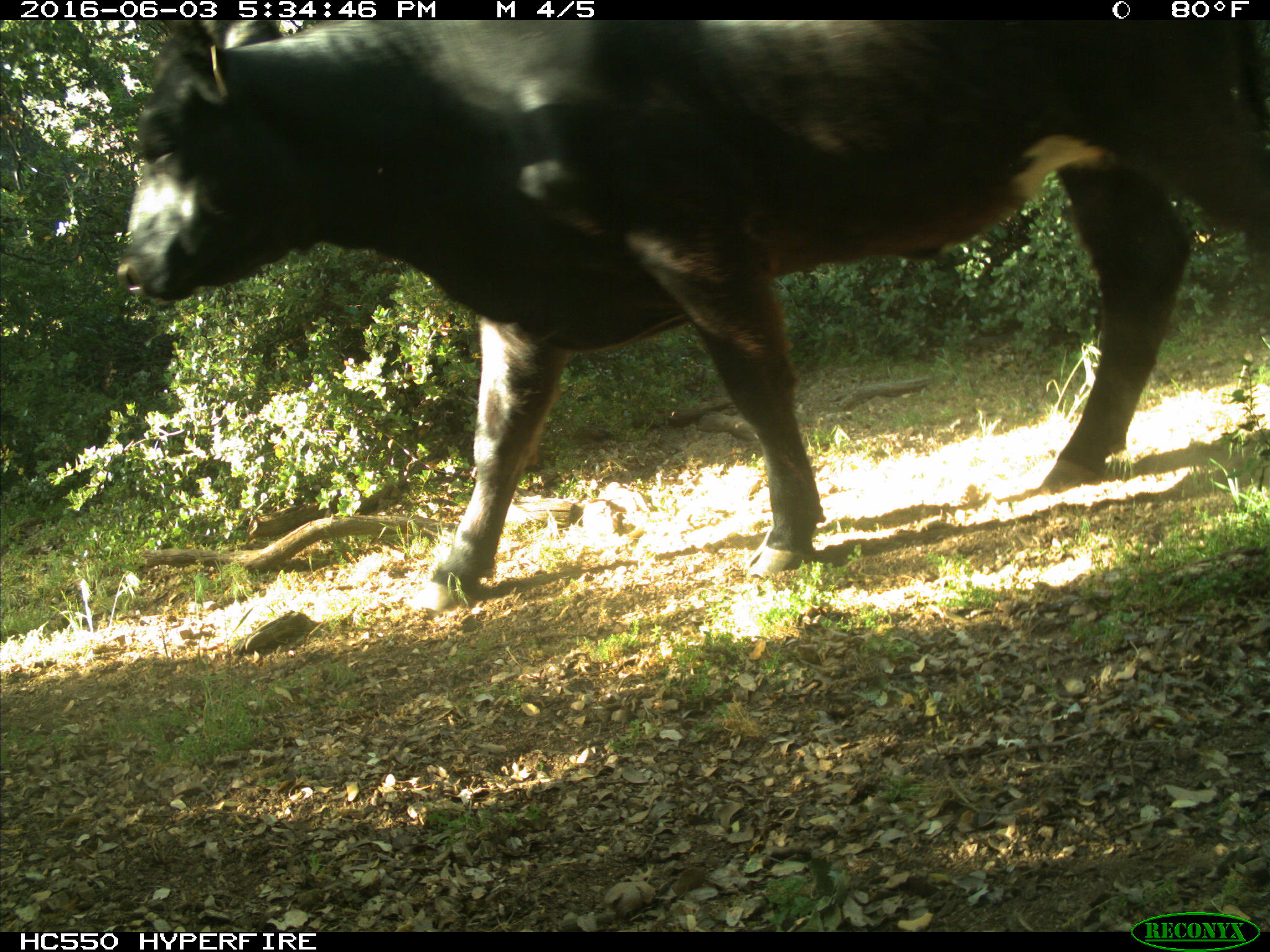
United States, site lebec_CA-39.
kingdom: Animalia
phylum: Chordata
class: Mammalia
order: Artiodactyla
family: Bovidae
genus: Bos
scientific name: Bos taurus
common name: domestic cow